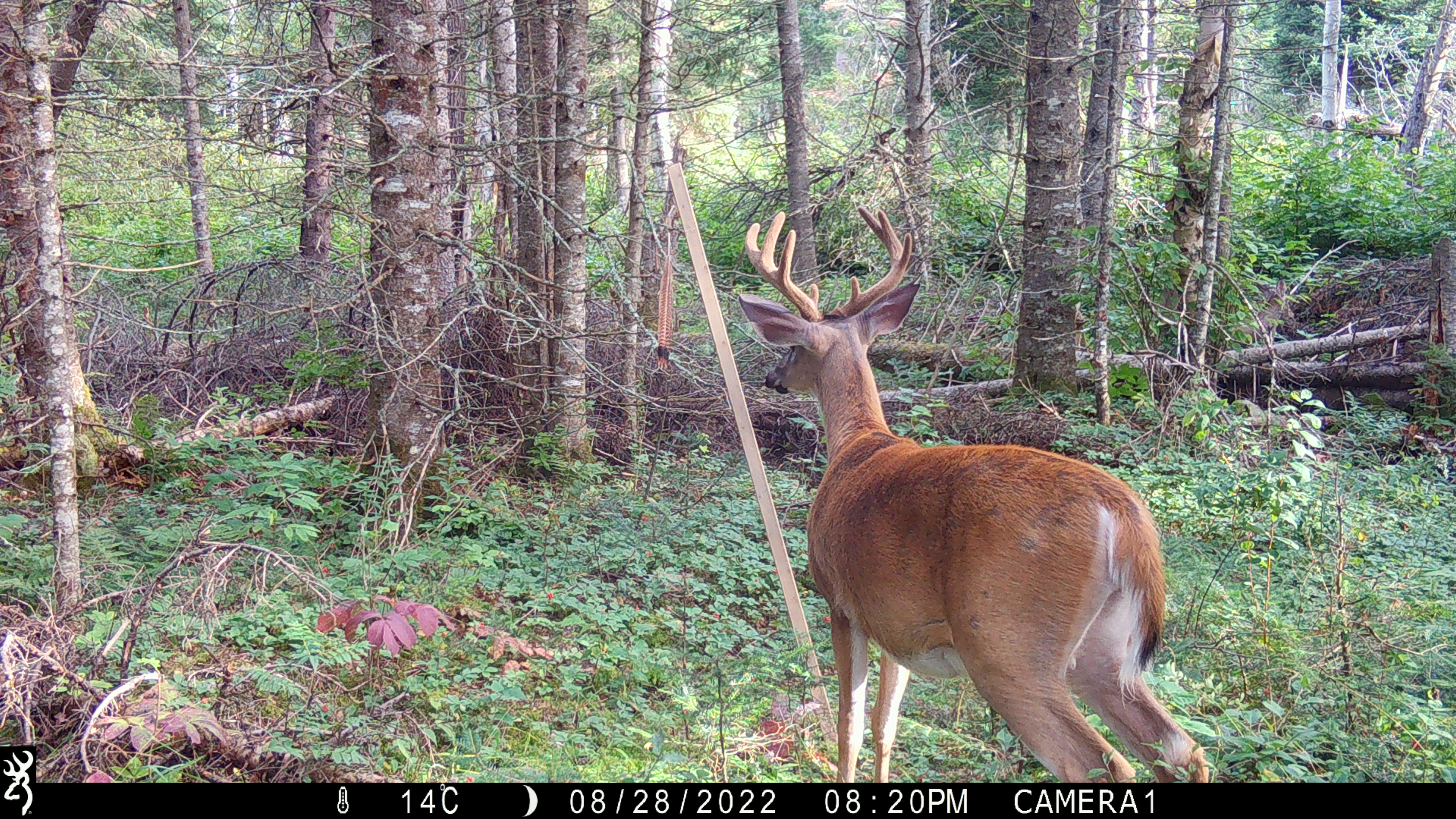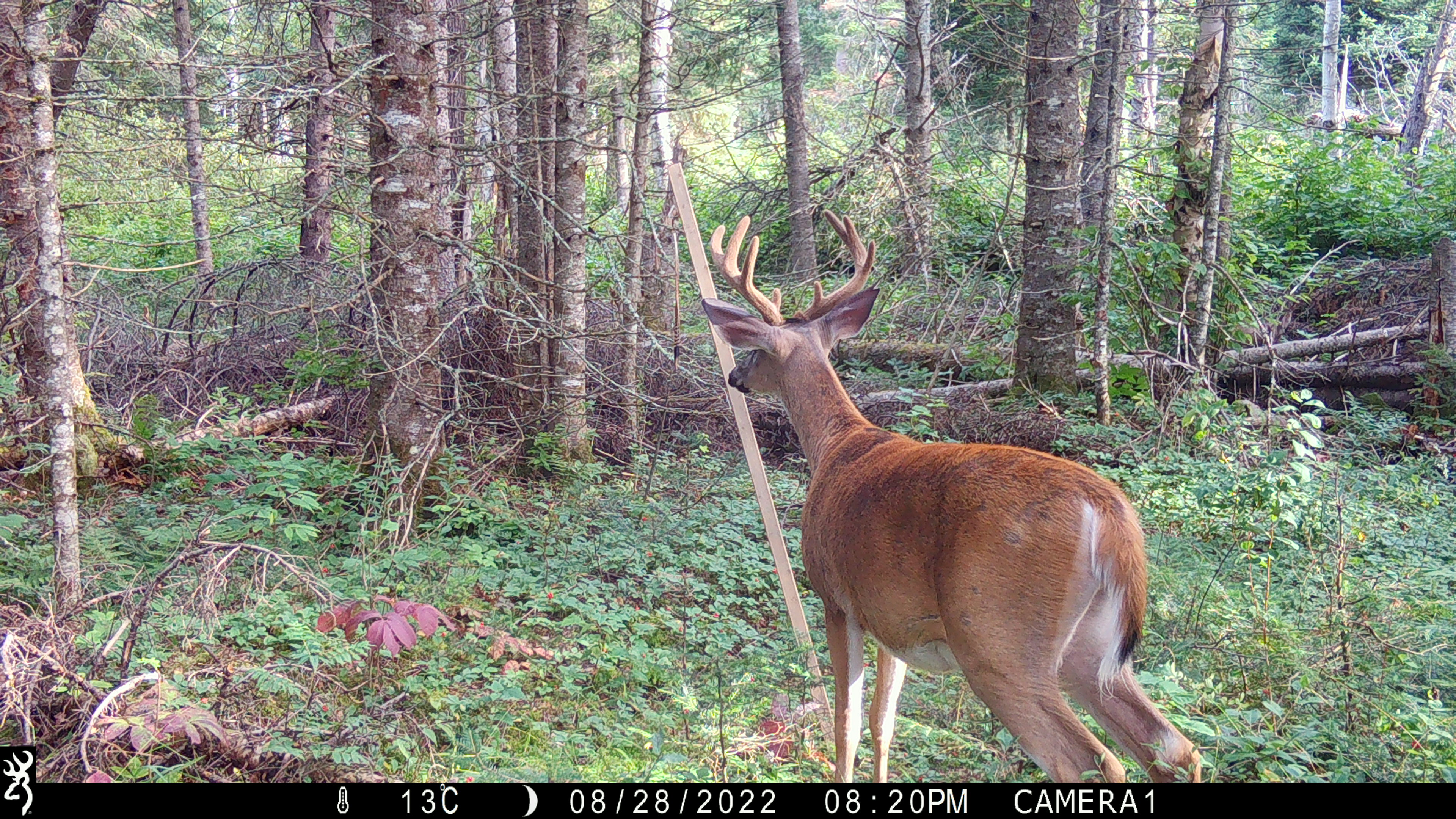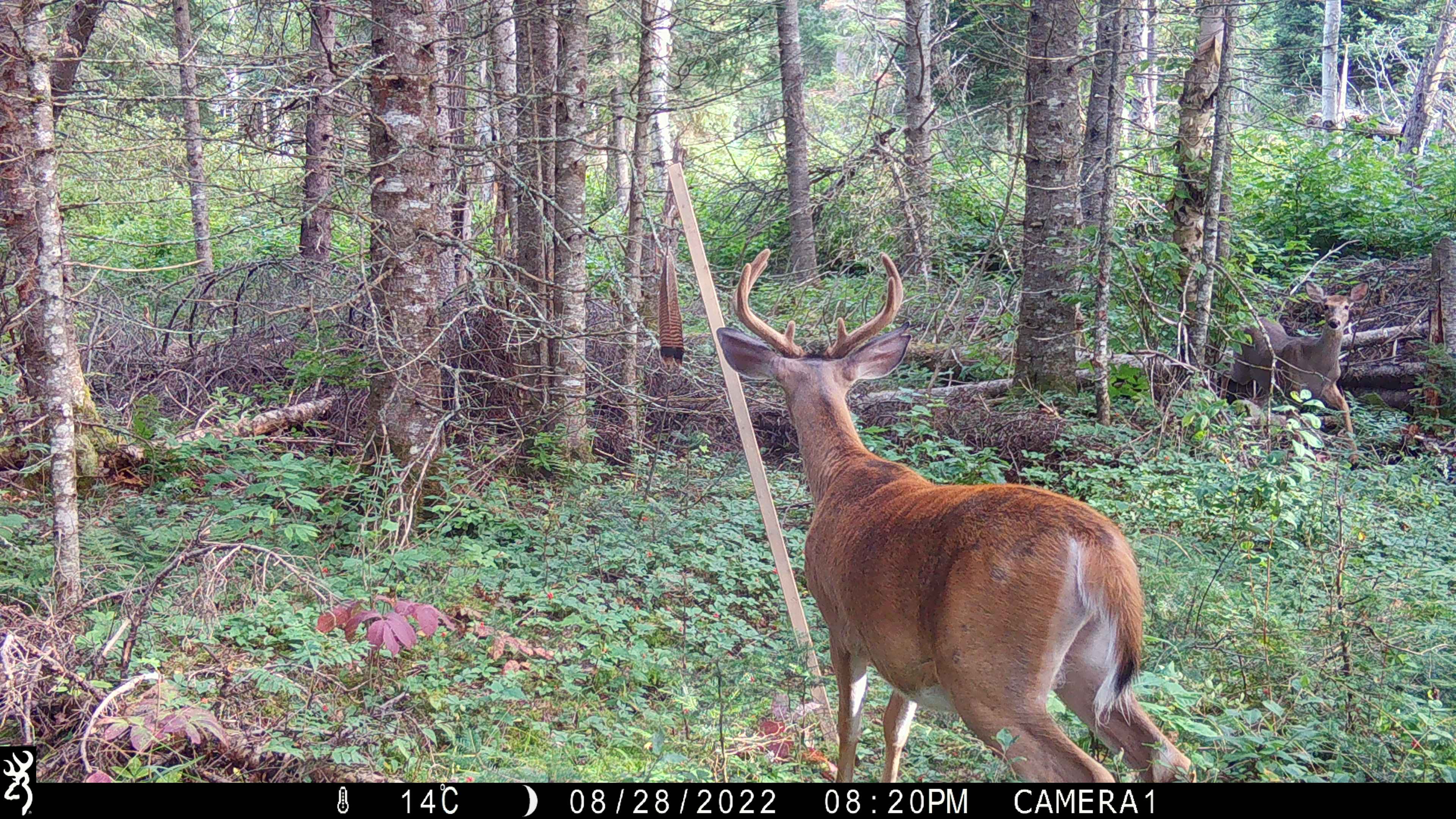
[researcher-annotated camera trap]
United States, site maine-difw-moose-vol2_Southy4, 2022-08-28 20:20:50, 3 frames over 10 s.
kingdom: Animalia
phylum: Chordata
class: Mammalia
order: Artiodactyla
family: Cervidae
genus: Odocoileus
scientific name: Odocoileus virginianus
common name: white-tailed deer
White-tailed deer (Odocoileus virginianus).